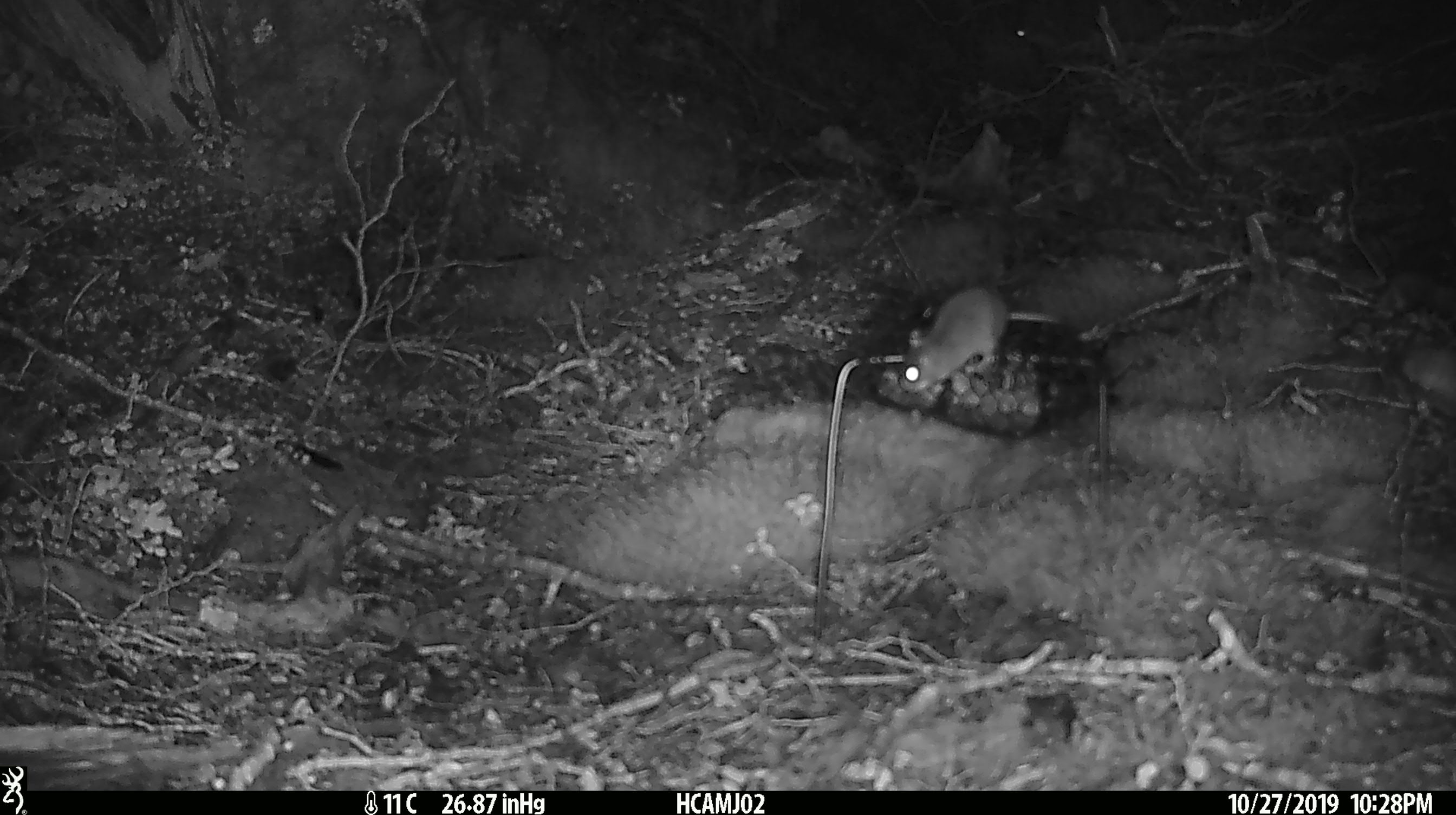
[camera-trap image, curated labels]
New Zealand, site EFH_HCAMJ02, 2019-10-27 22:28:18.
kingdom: Animalia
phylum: Chordata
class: Mammalia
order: Rodentia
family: Muridae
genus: Mus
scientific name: Mus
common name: mouse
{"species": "mouse (Mus)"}